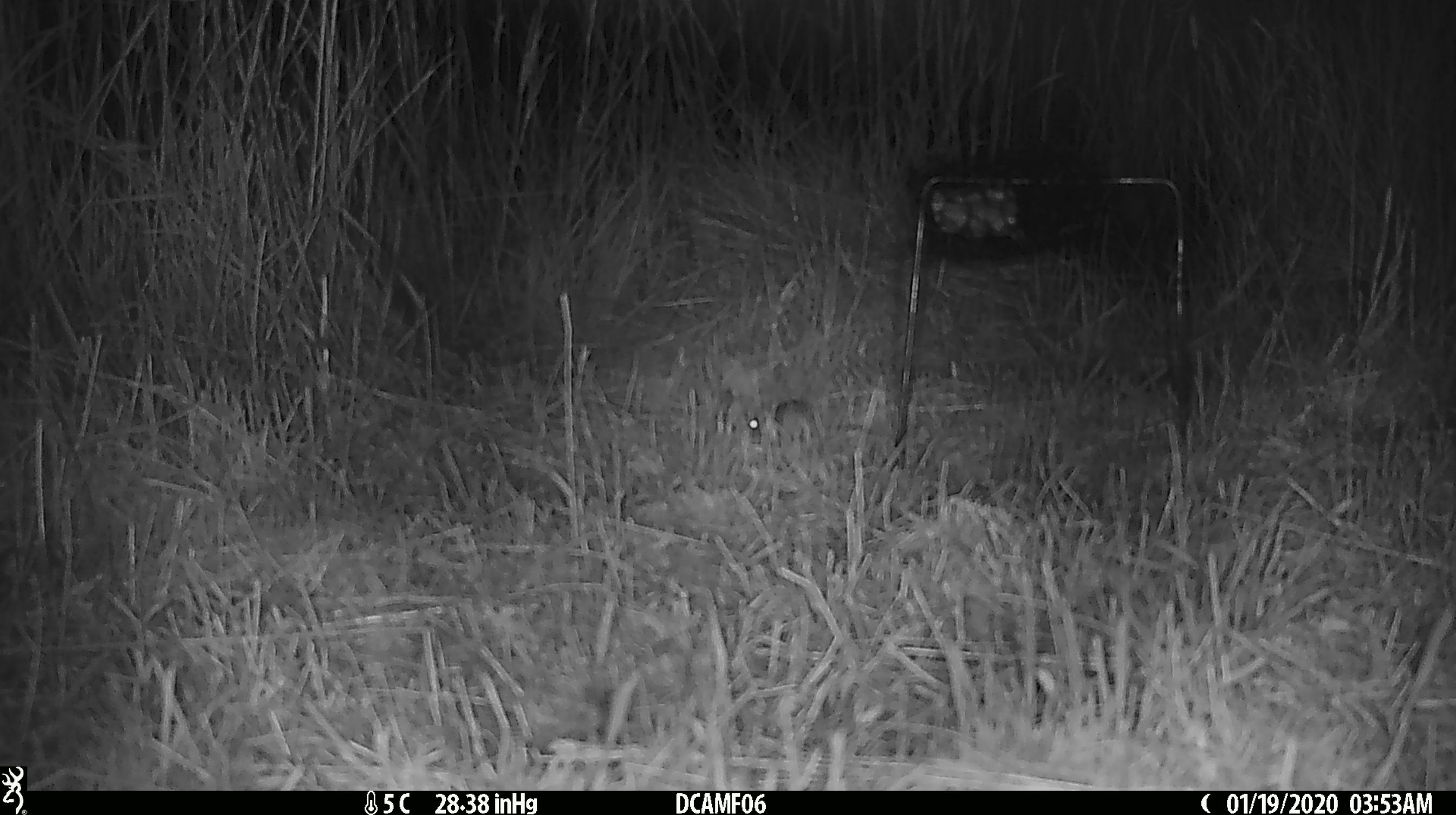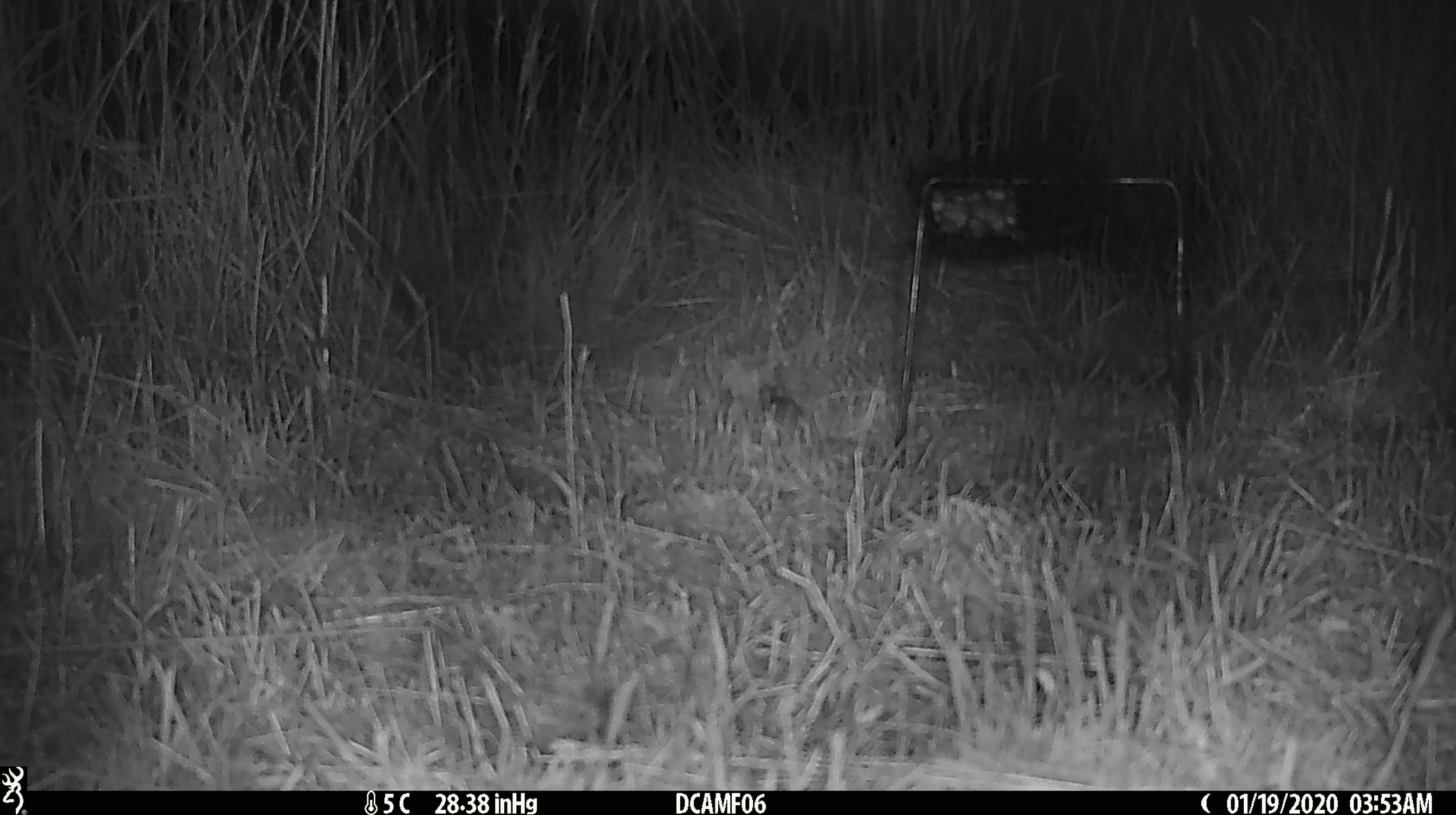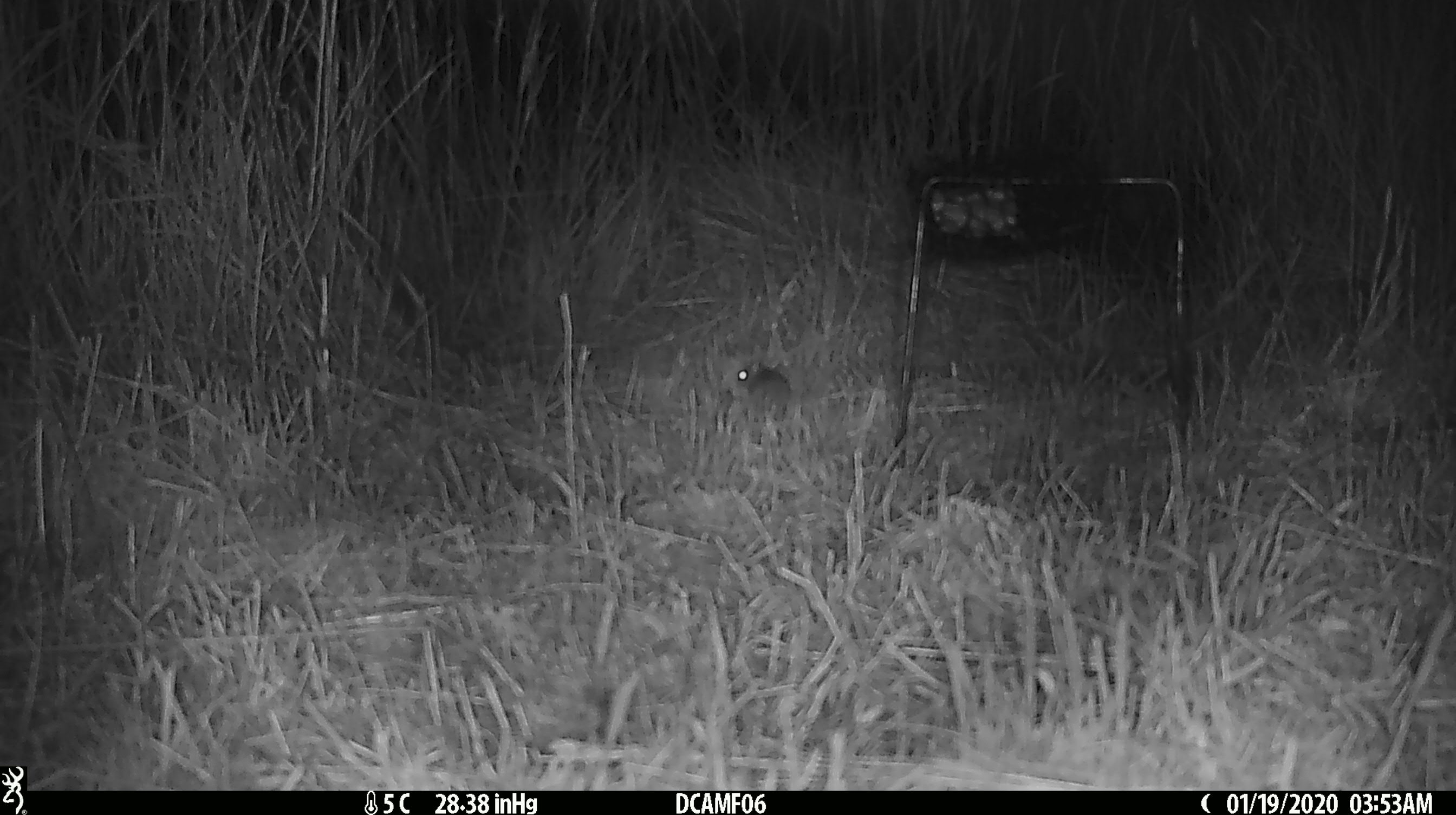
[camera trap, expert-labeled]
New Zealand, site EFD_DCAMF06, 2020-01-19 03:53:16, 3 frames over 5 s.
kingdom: Animalia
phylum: Chordata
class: Mammalia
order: Rodentia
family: Muridae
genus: Mus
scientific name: Mus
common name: mouse